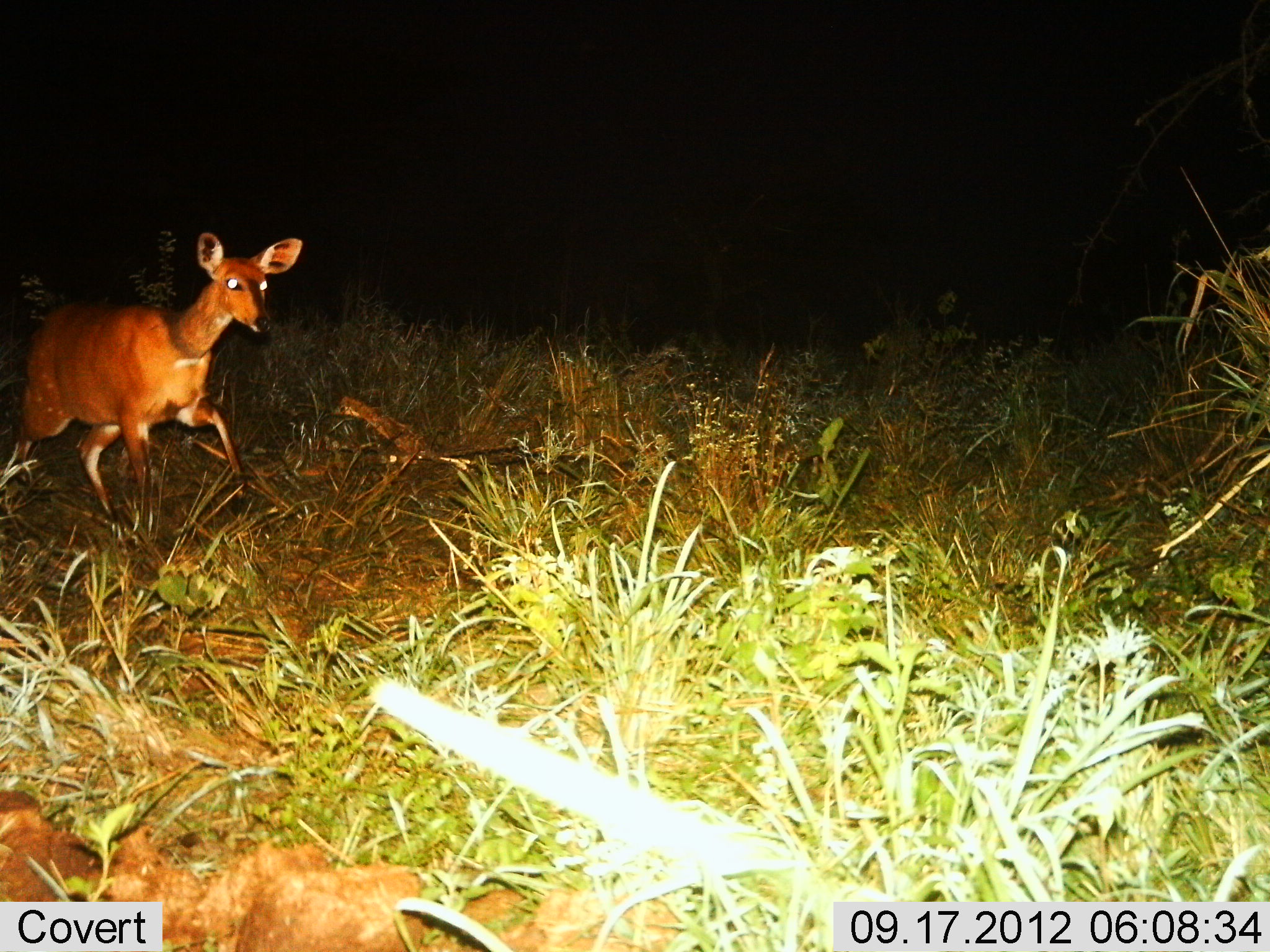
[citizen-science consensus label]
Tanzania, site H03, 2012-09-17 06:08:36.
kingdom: Animalia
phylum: Chordata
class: Mammalia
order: Artiodactyla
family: Bovidae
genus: Redunca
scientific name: Redunca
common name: reedbuck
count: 1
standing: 10%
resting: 0%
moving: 90%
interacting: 0%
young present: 0%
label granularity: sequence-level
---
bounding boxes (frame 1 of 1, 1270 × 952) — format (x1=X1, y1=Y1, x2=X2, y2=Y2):
animal: (x1=6, y1=230, x2=304, y2=536)